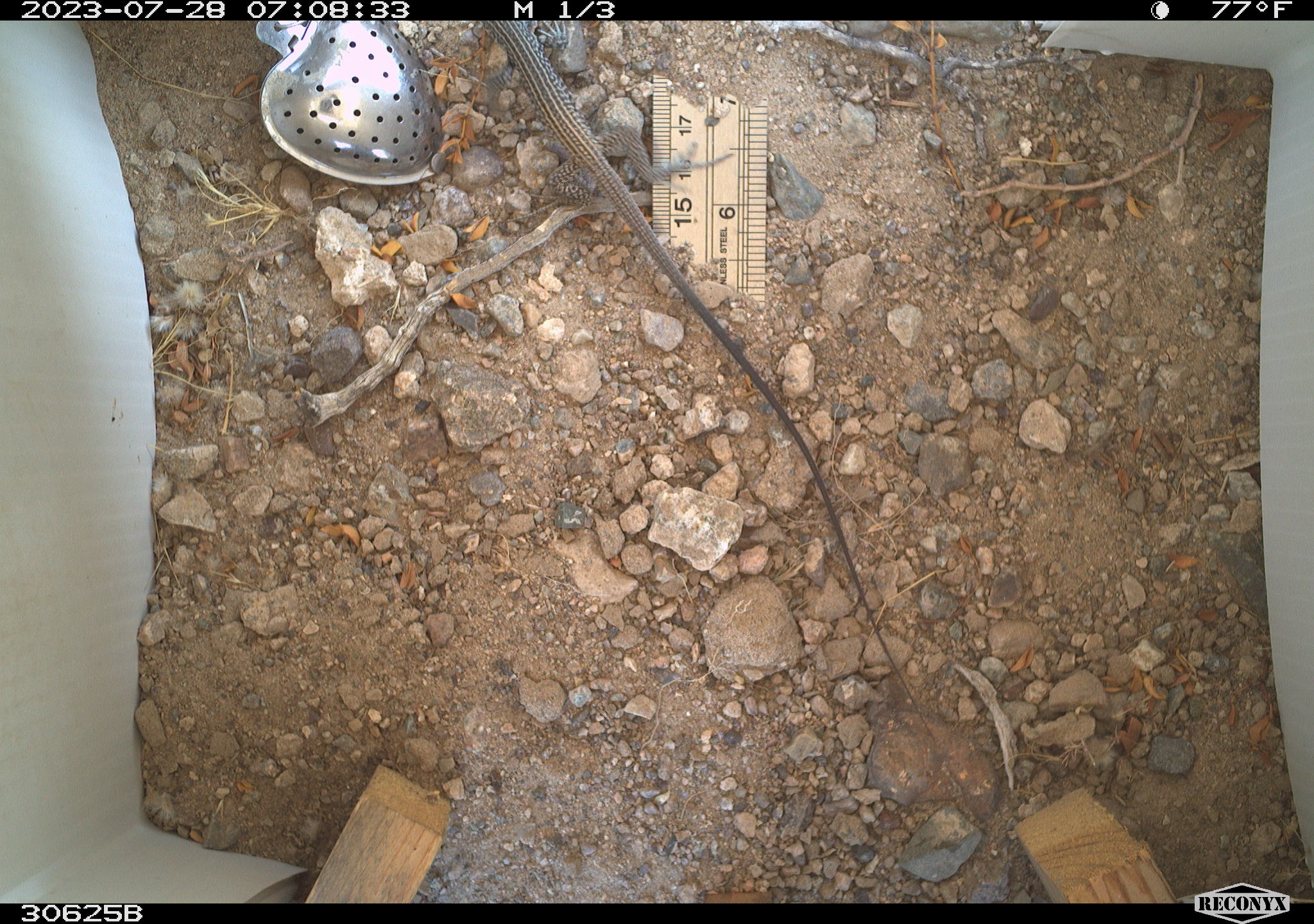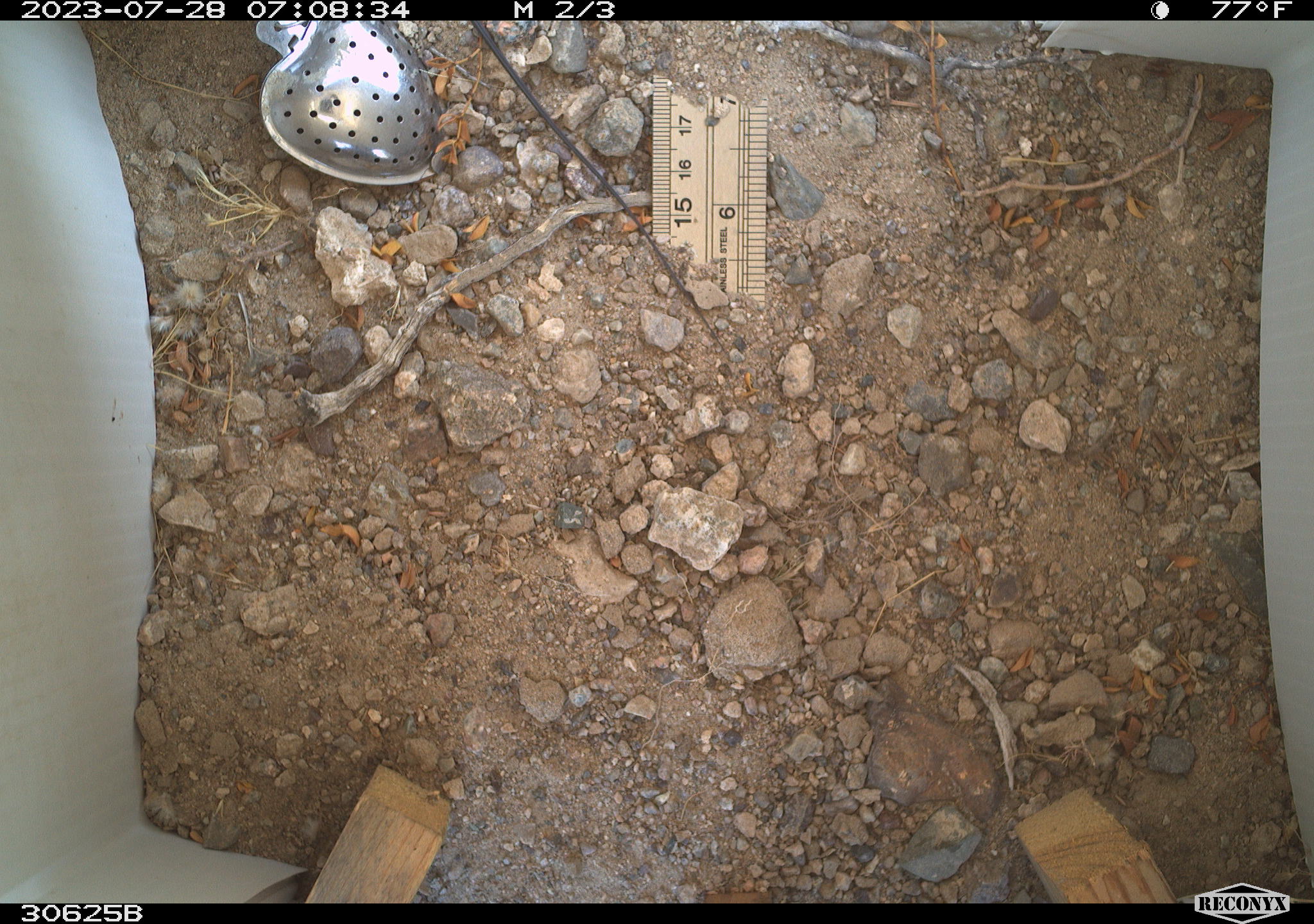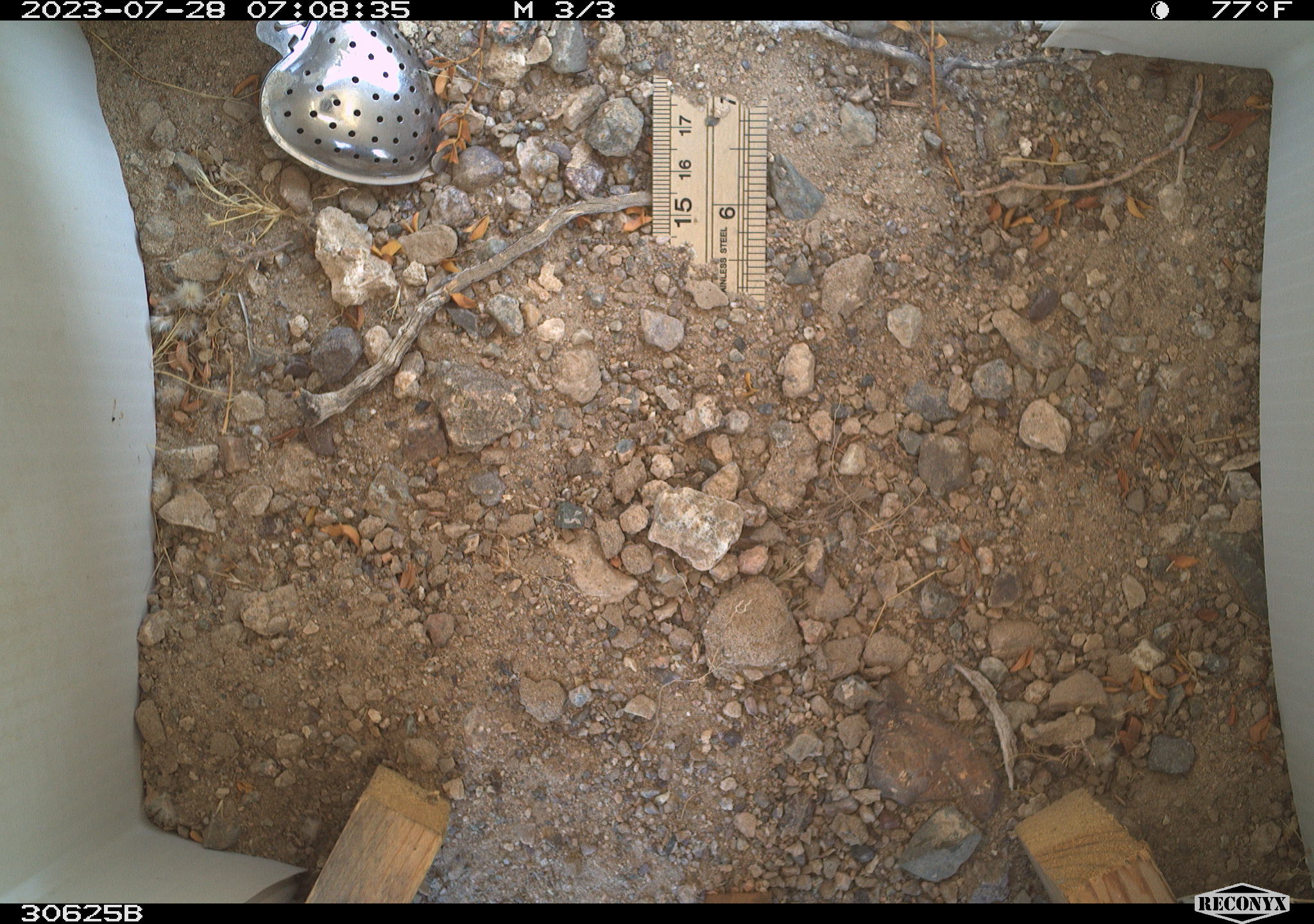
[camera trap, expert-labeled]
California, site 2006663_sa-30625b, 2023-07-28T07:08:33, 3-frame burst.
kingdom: Animalia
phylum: Chordata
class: Reptilia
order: Squamata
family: Teiidae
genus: Aspidoscelis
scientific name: Aspidoscelis tigris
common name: western whiptail